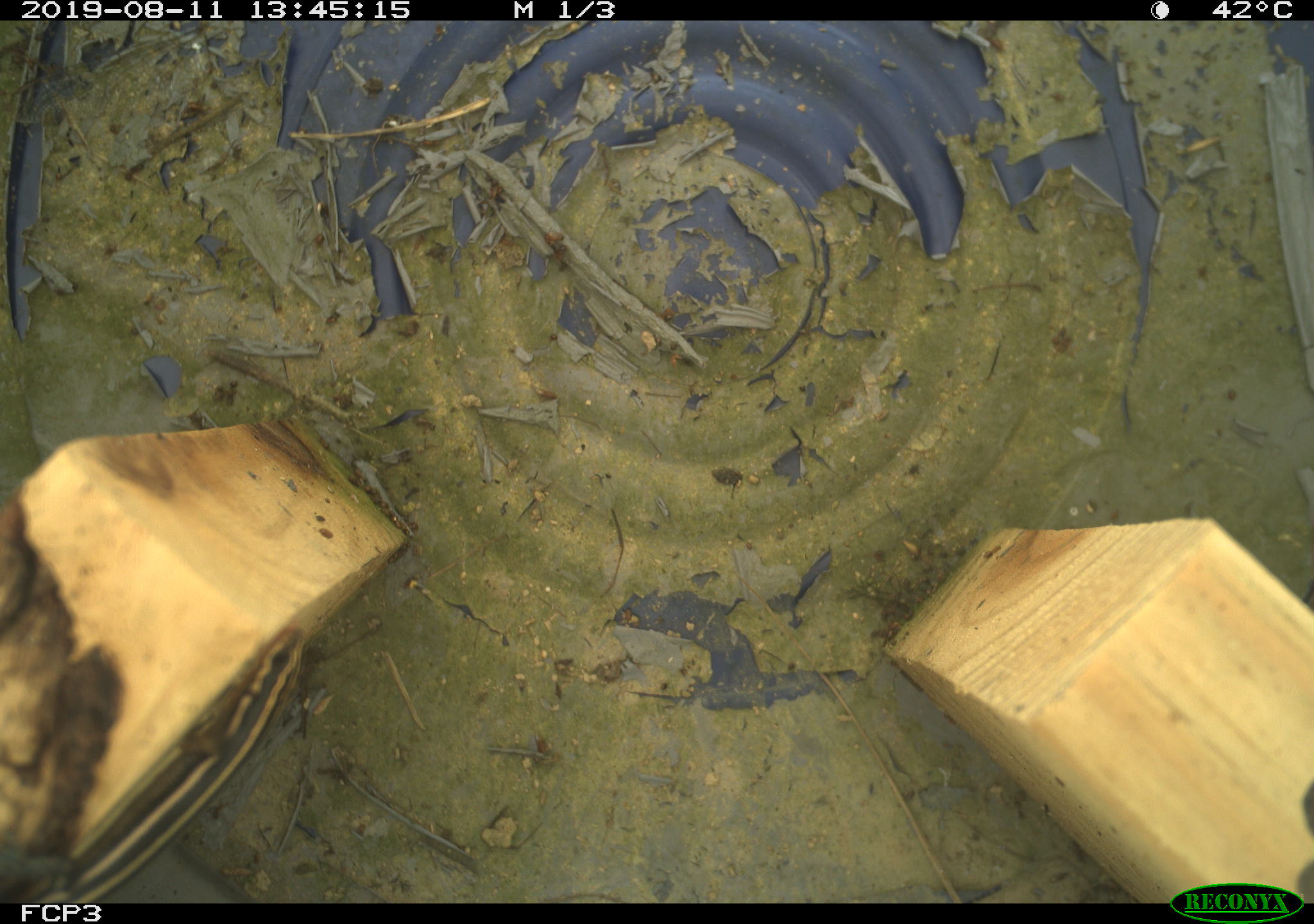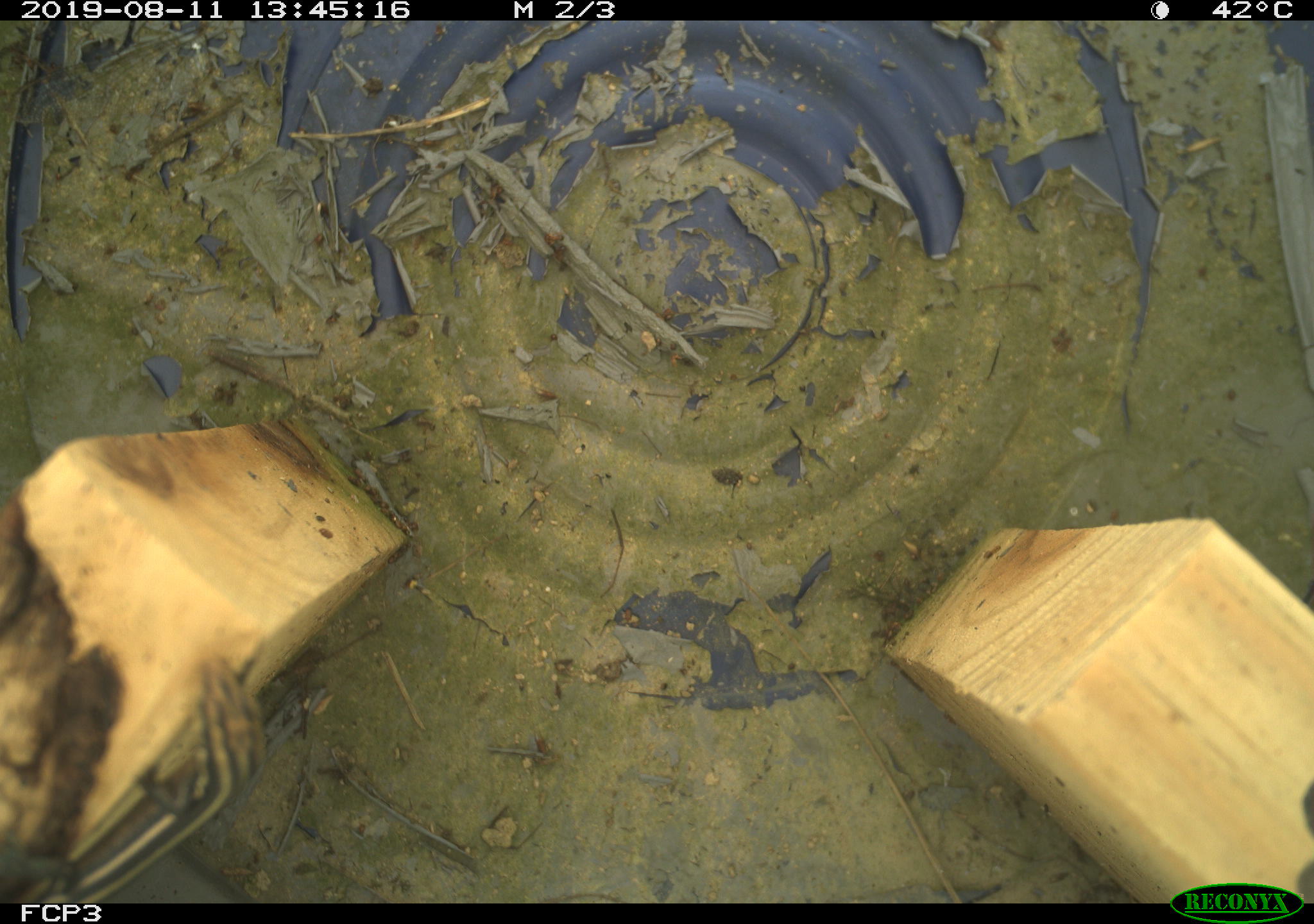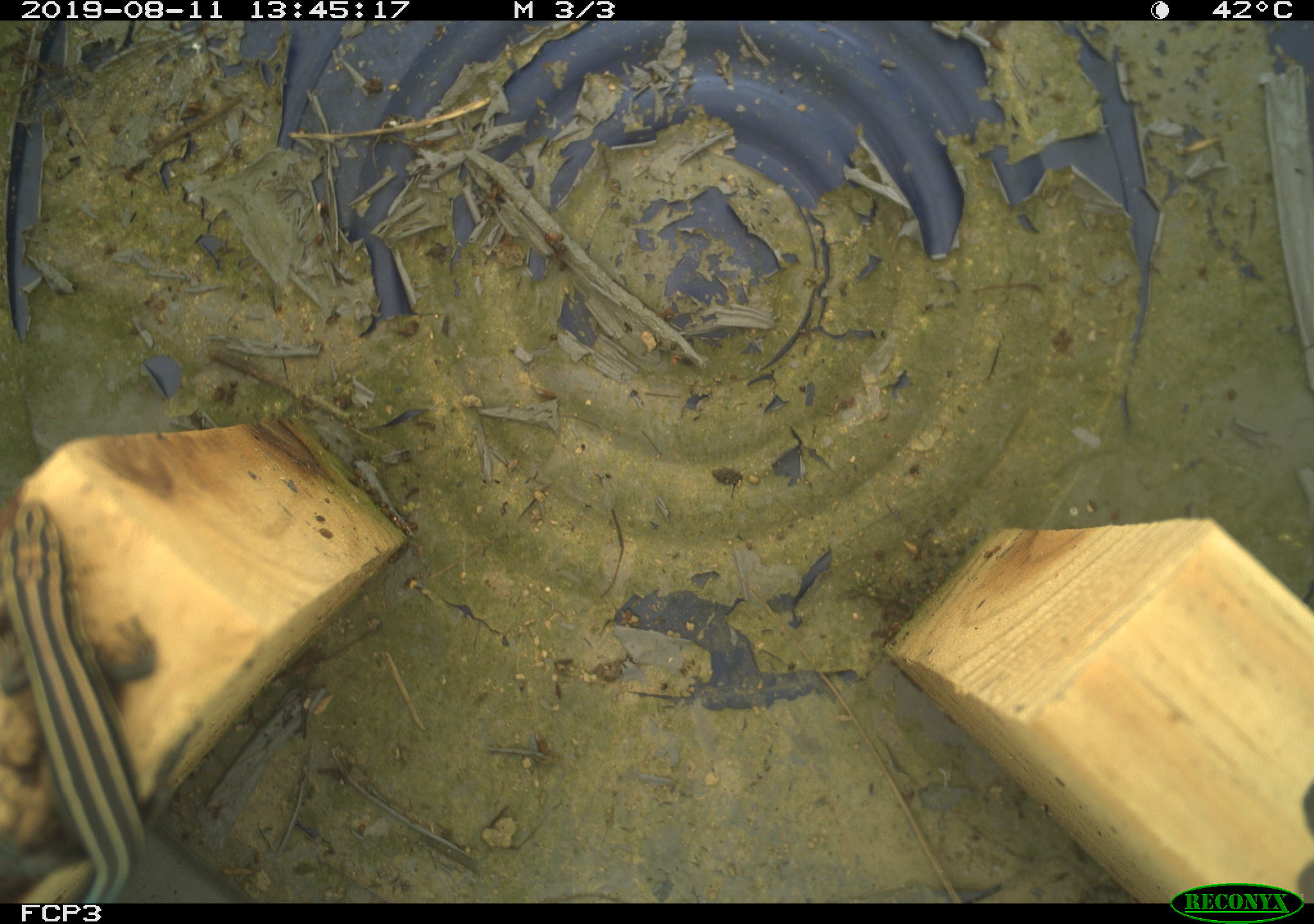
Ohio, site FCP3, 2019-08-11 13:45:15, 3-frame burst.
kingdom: Animalia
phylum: Chordata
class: Reptilia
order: Squamata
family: Scincidae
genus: Plestiodon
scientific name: Plestiodon fasciatus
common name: common five-lined skink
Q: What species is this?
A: Common five-lined skink (Plestiodon fasciatus).